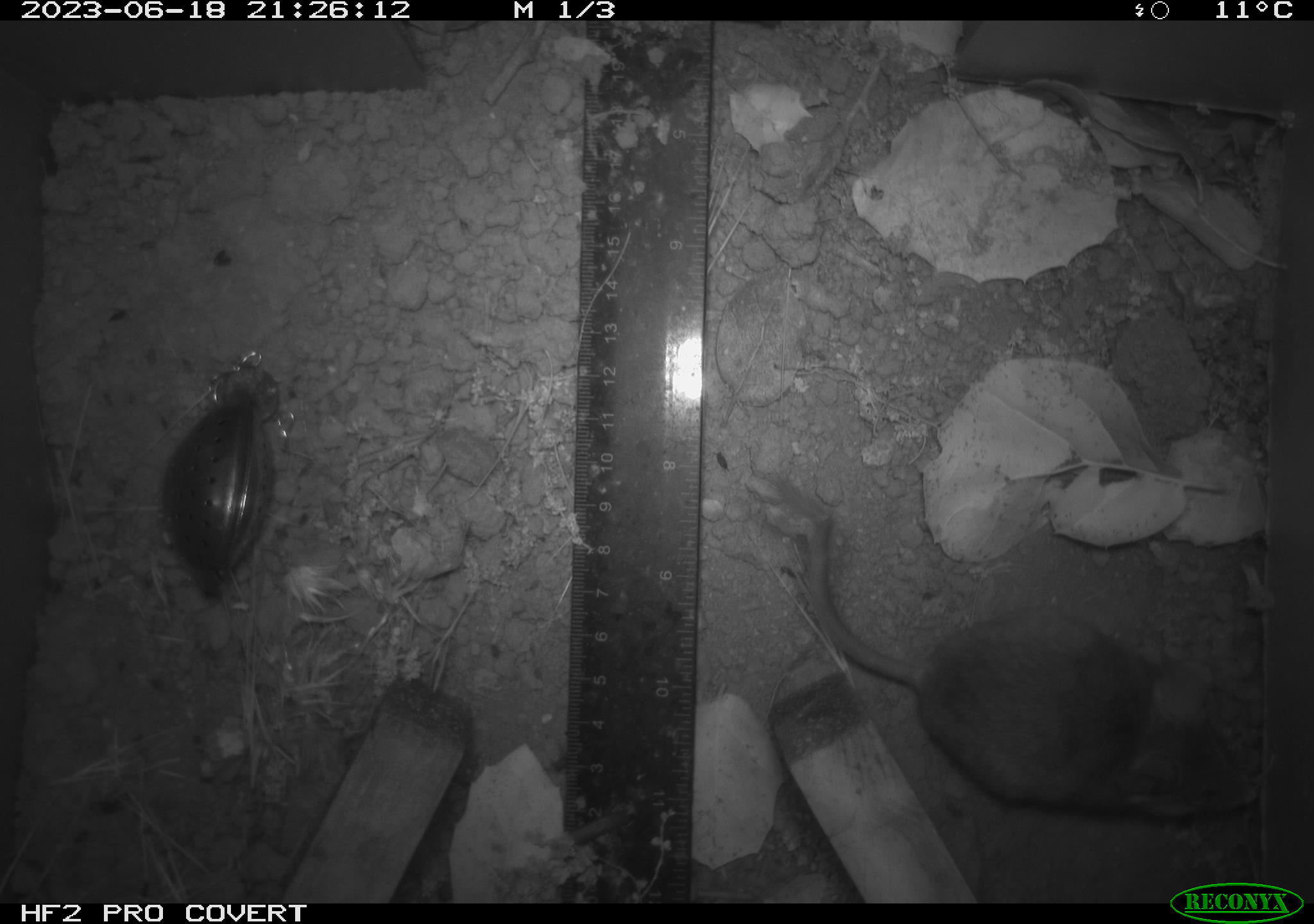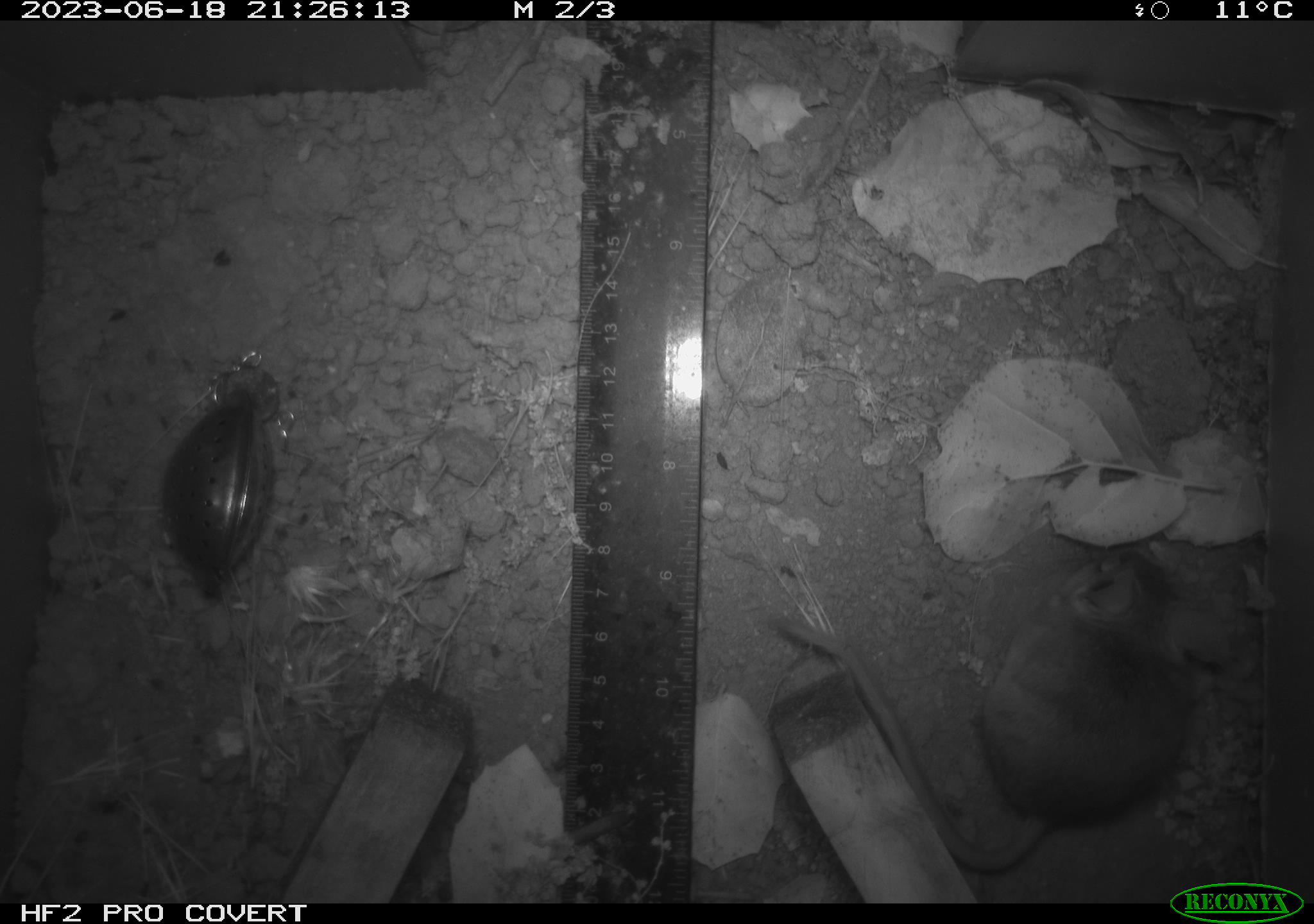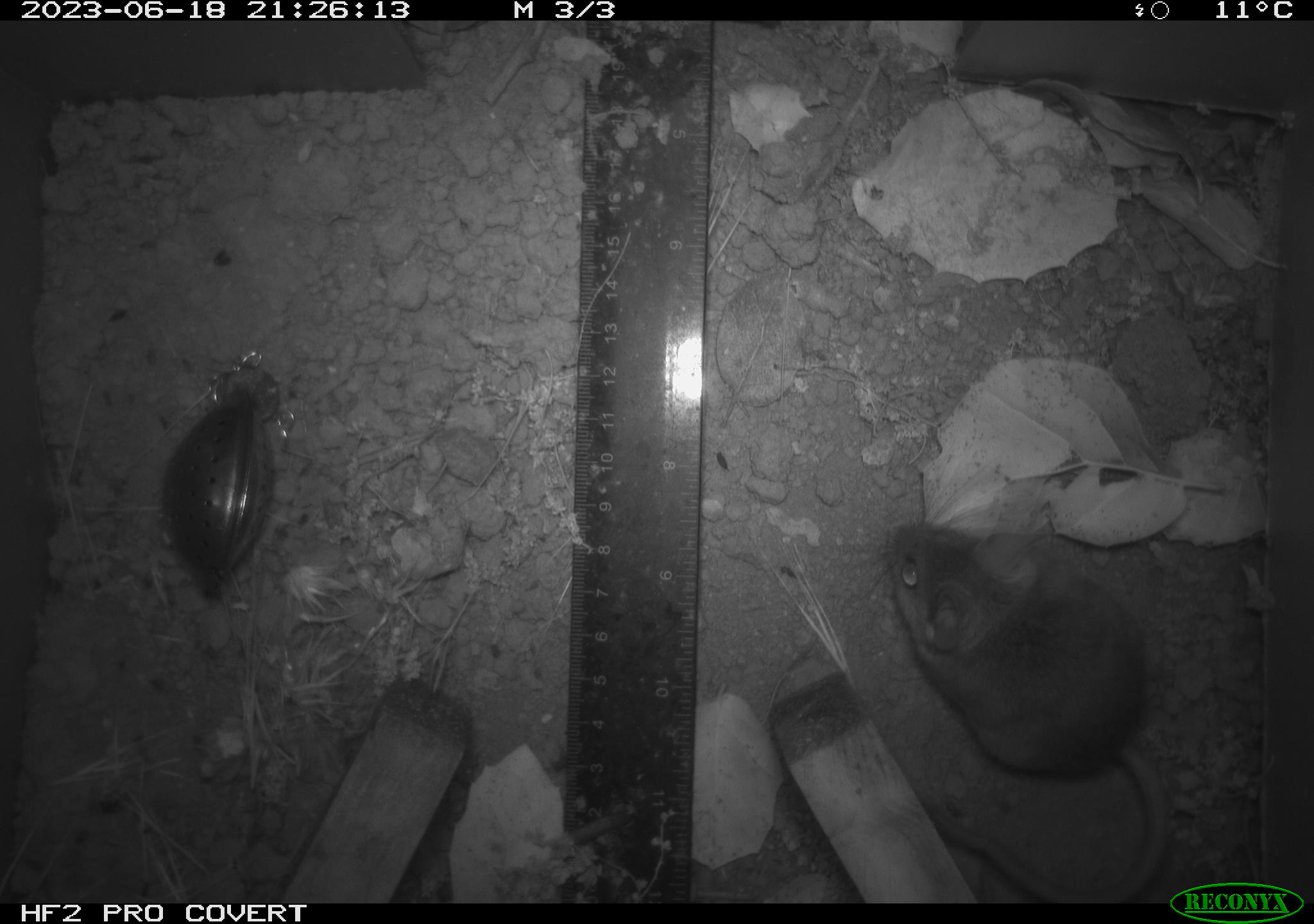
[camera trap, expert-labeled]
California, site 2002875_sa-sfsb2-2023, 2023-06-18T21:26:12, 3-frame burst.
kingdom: Animalia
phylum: Chordata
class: Mammalia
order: Rodentia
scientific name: Rodentia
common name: mouse species